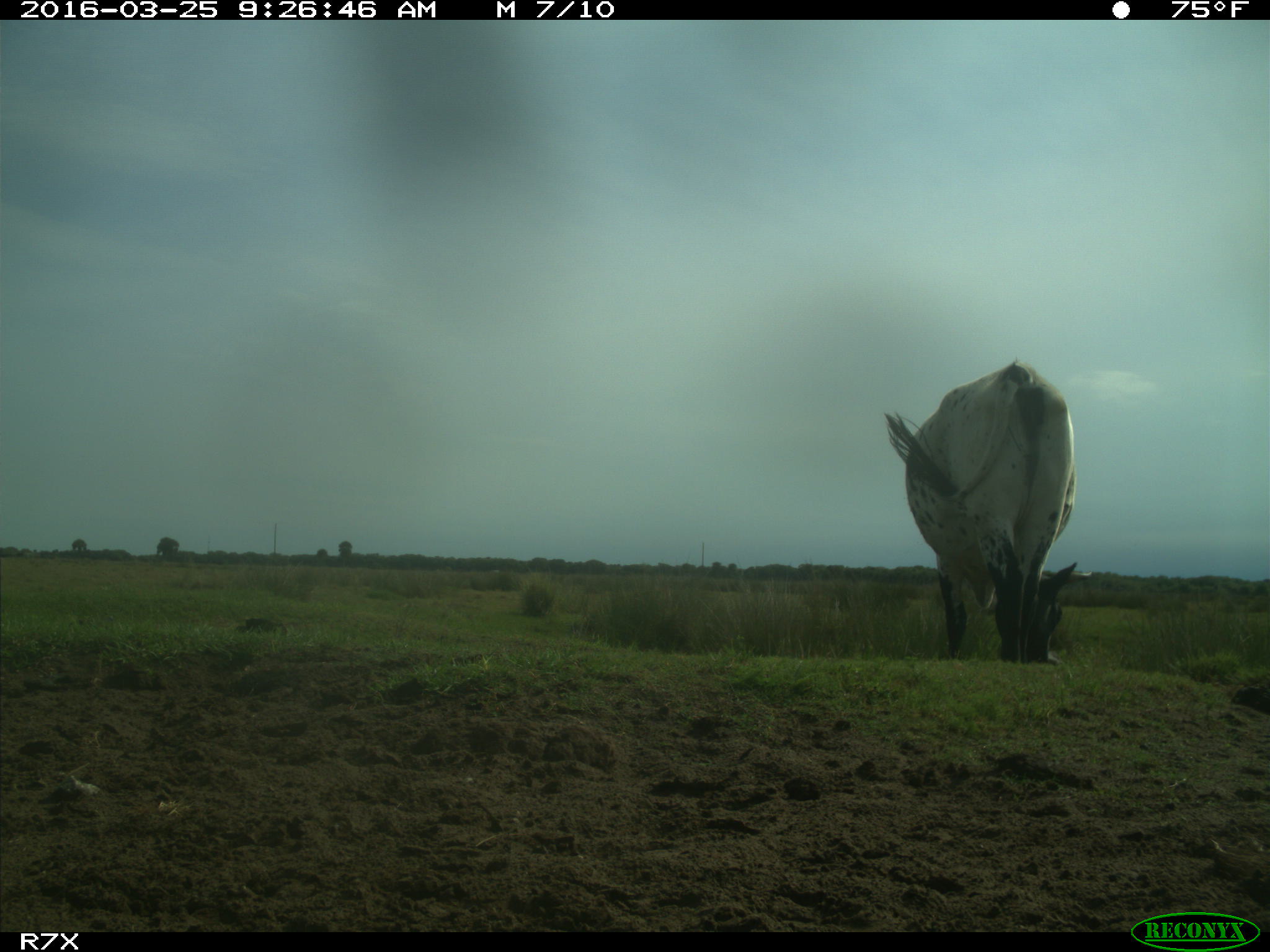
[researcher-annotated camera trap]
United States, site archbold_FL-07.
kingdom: Animalia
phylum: Chordata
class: Mammalia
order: Artiodactyla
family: Bovidae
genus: Bos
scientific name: Bos taurus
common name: domestic cow